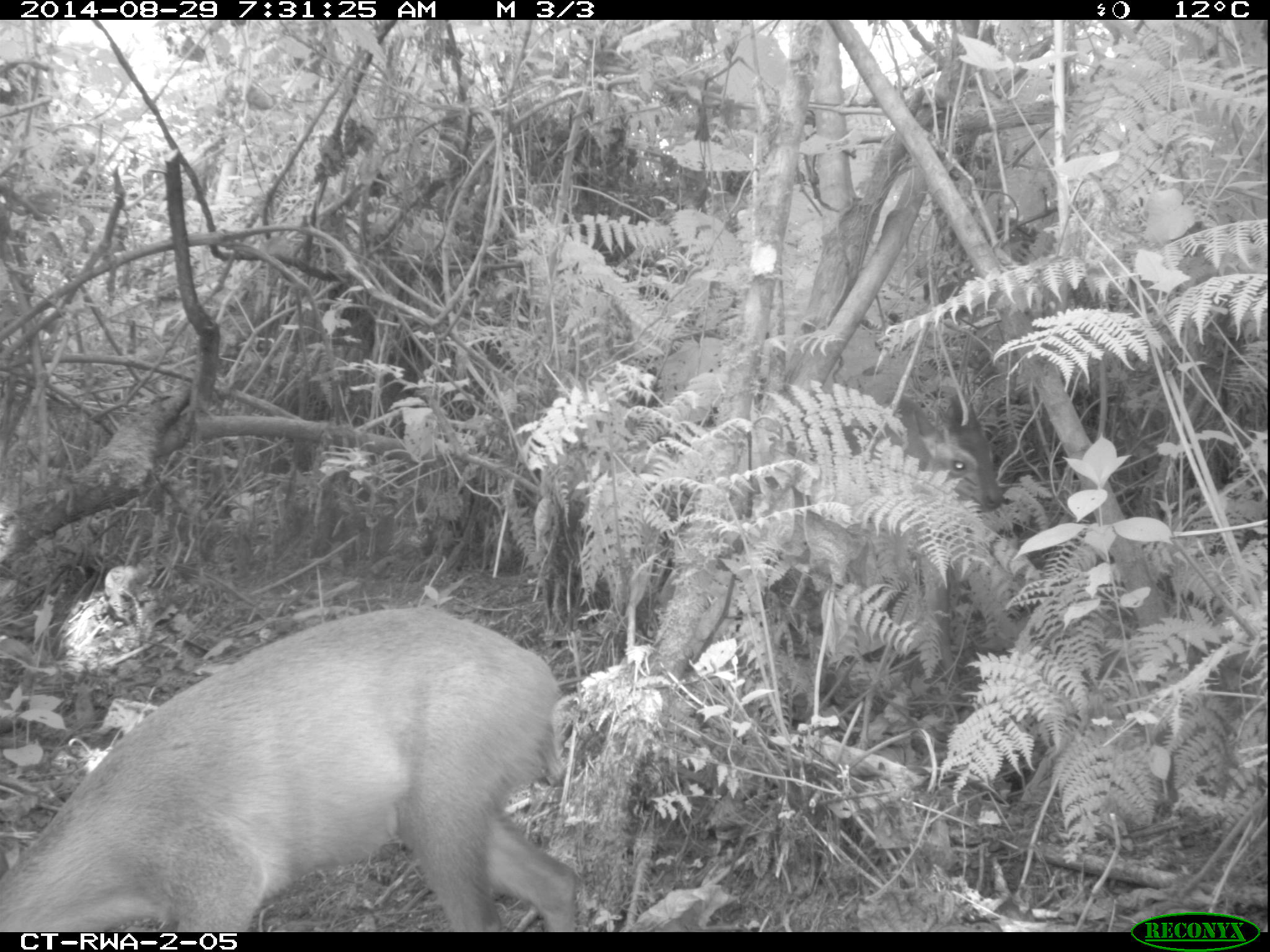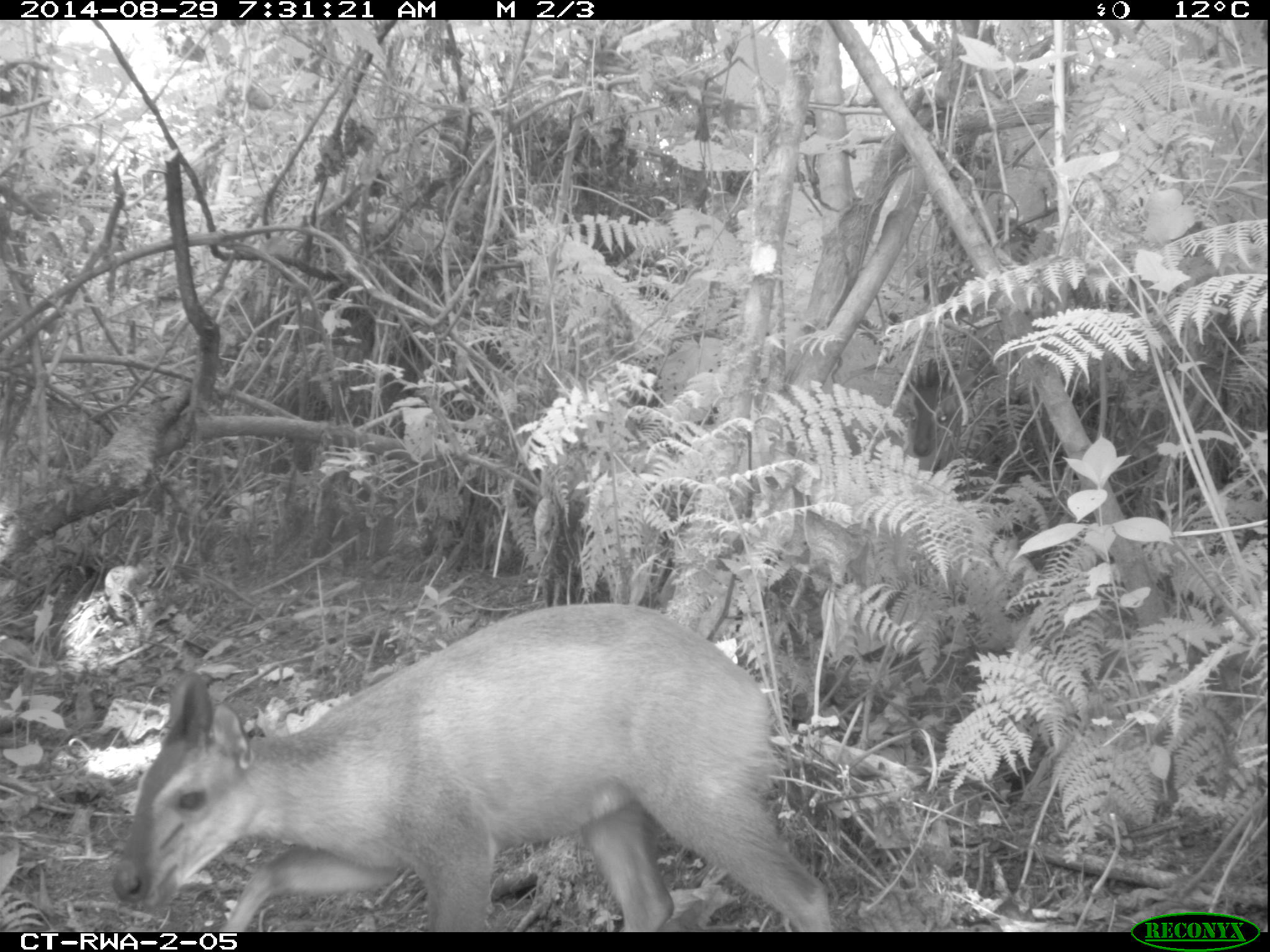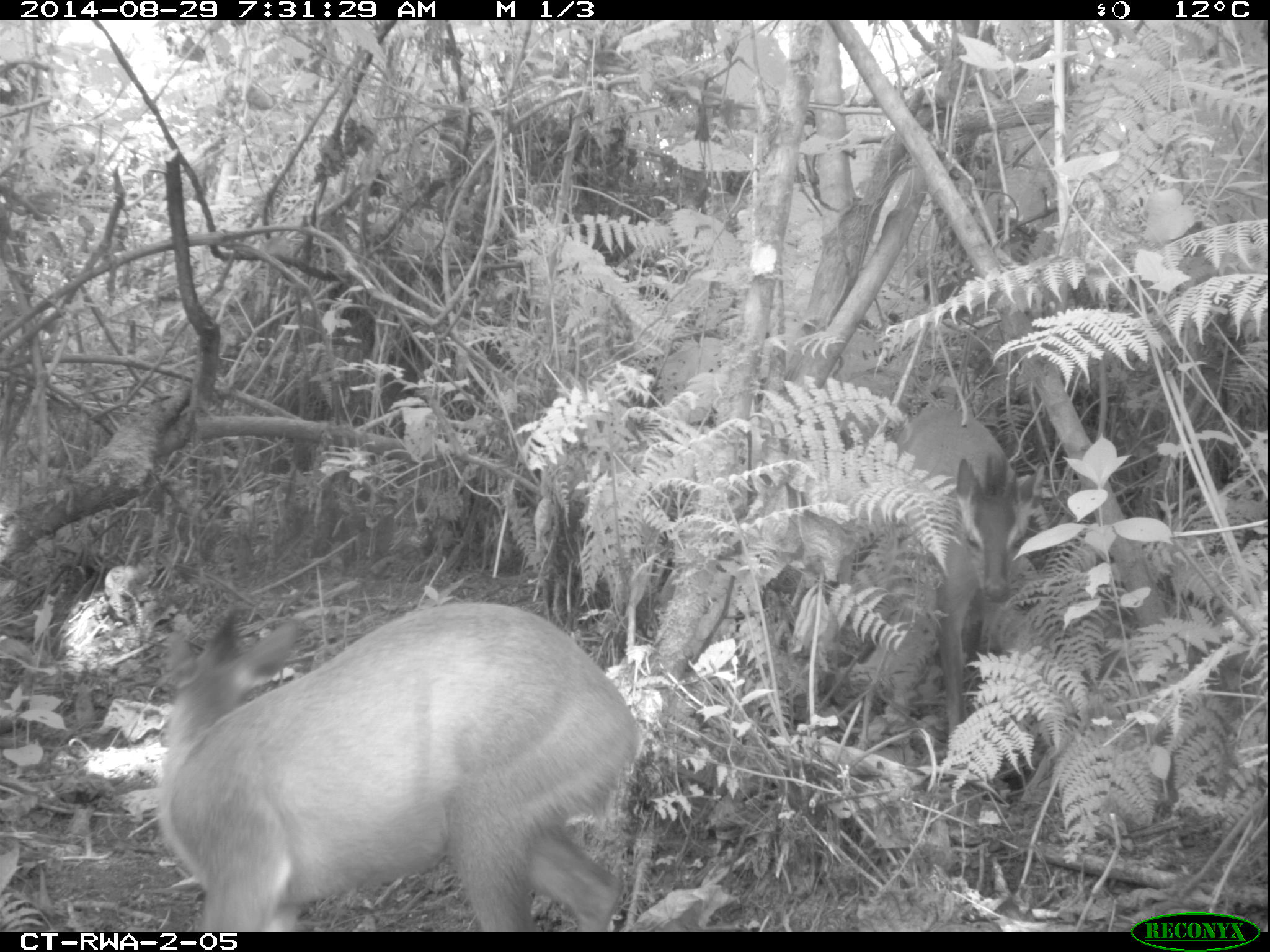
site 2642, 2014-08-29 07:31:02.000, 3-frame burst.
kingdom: Animalia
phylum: Chordata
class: Mammalia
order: Artiodactyla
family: Bovidae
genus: Cephalophus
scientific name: Cephalophus nigrifrons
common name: black-fronted duiker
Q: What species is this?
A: Cephalophus nigrifrons (black-fronted duiker).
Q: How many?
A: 2.